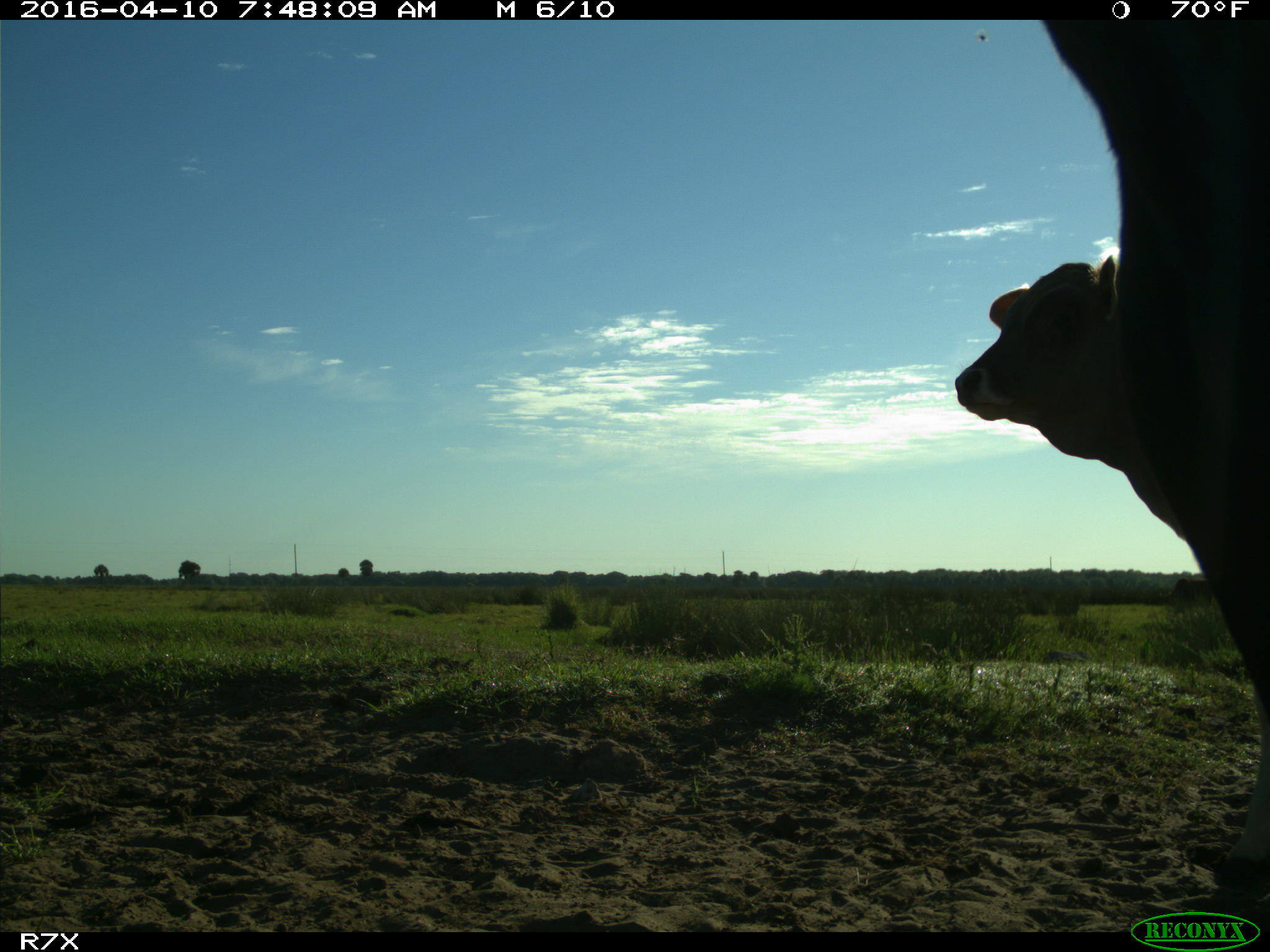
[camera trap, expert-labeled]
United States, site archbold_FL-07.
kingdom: Animalia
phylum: Chordata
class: Mammalia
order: Artiodactyla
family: Bovidae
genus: Bos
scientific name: Bos taurus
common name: domestic cow